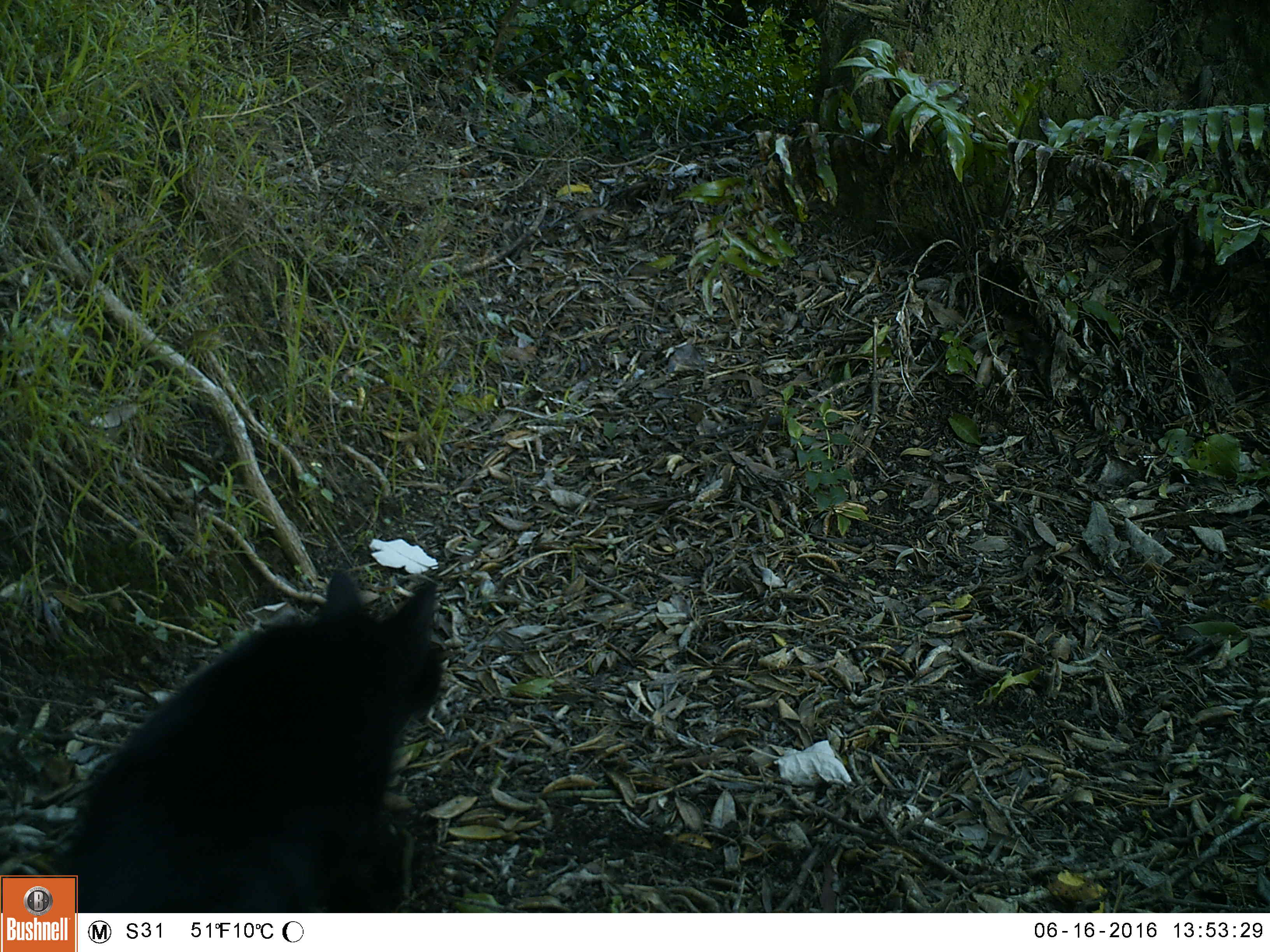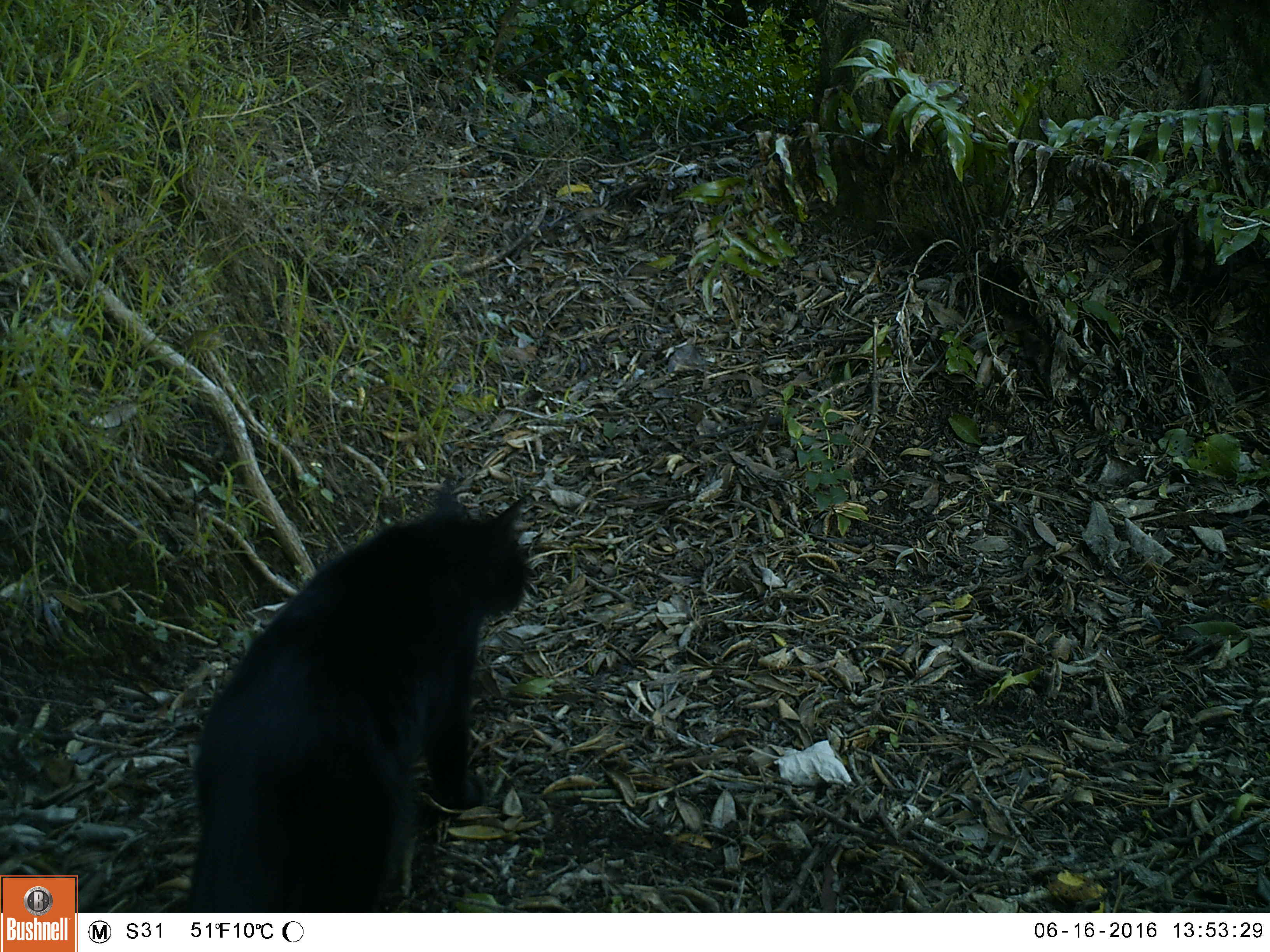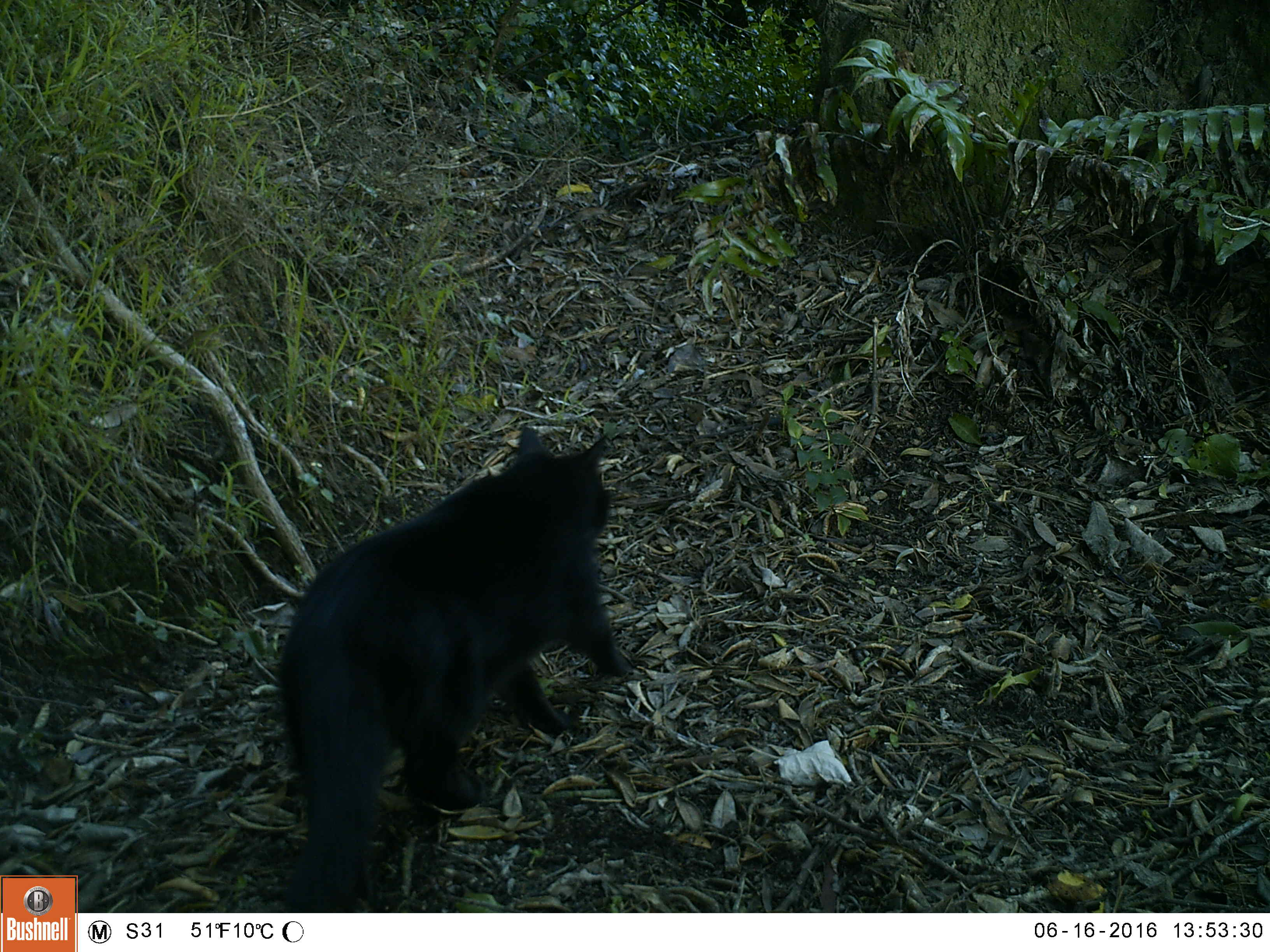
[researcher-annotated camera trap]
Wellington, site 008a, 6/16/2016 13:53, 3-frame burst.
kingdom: Animalia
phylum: Chordata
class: Mammalia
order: Carnivora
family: Felidae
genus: Felis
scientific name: Felis catus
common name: cat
Cat (Felis catus).